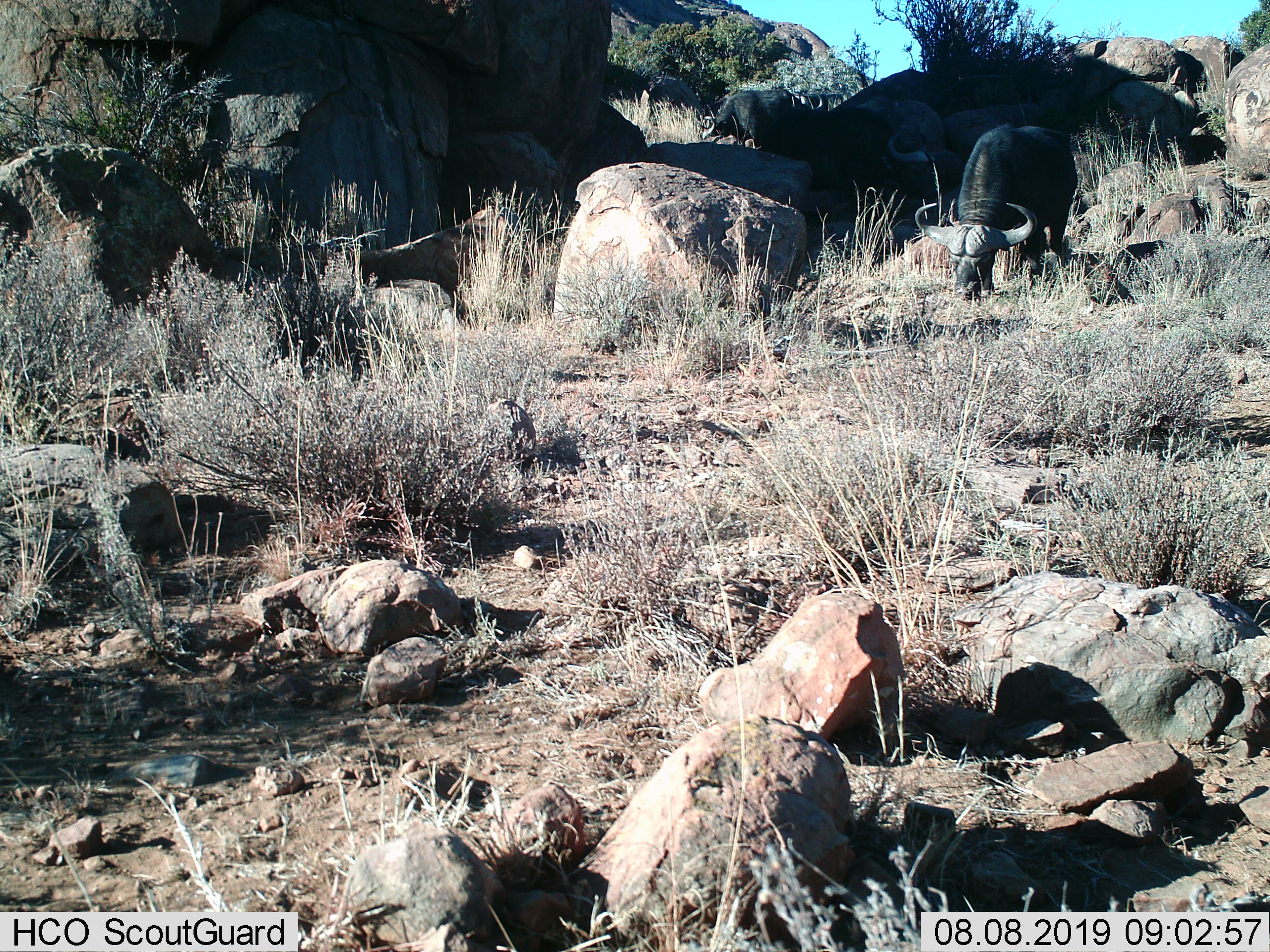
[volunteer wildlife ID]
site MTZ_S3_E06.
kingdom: Animalia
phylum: Chordata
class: Mammalia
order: Artiodactyla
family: Bovidae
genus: Syncerus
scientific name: Syncerus caffer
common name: african buffalo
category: buffalo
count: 2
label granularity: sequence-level